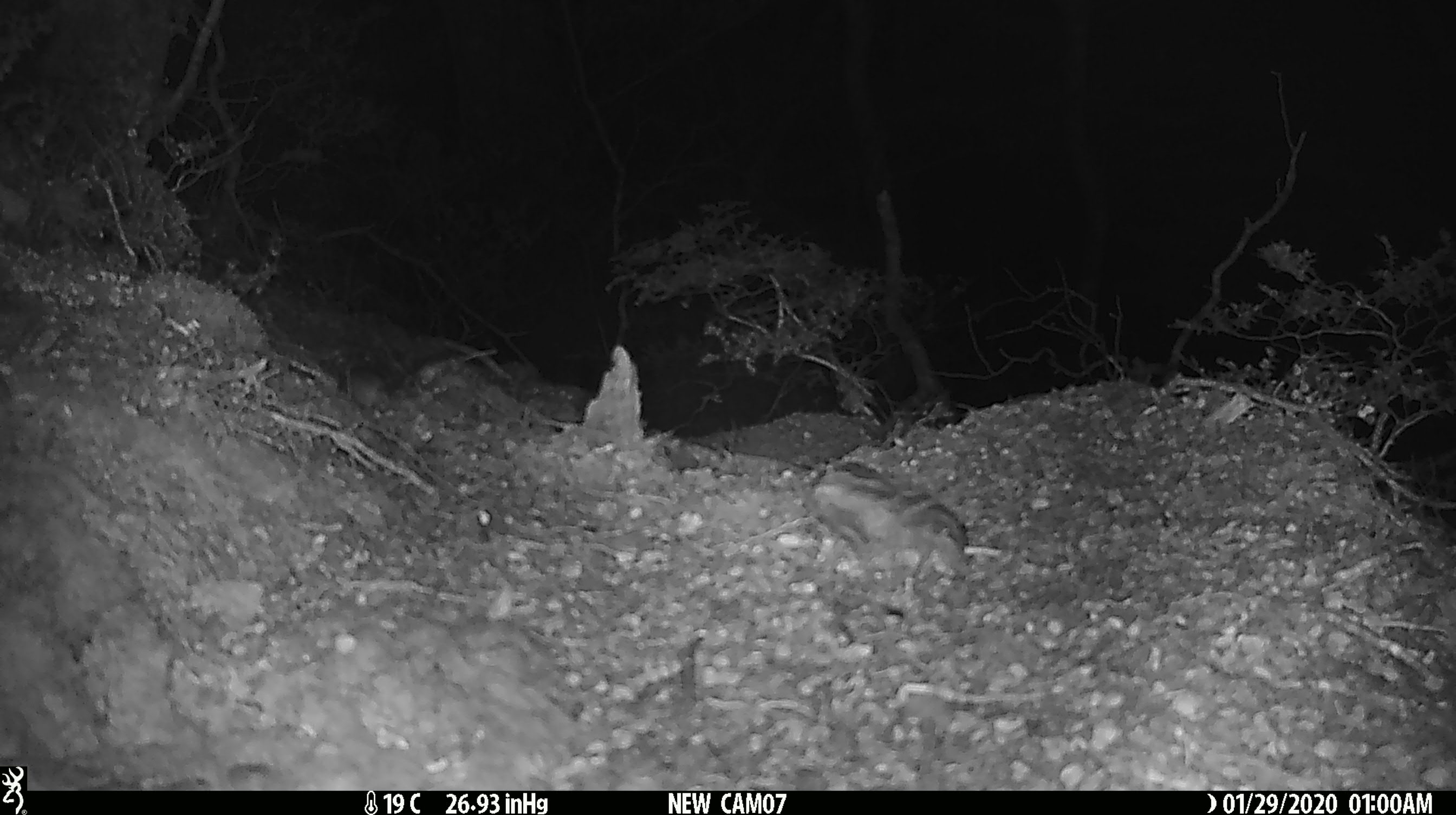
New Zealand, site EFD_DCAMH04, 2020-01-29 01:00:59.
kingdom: Animalia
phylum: Chordata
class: Mammalia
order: Rodentia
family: Muridae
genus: Mus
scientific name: Mus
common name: mouse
Mouse (Mus).